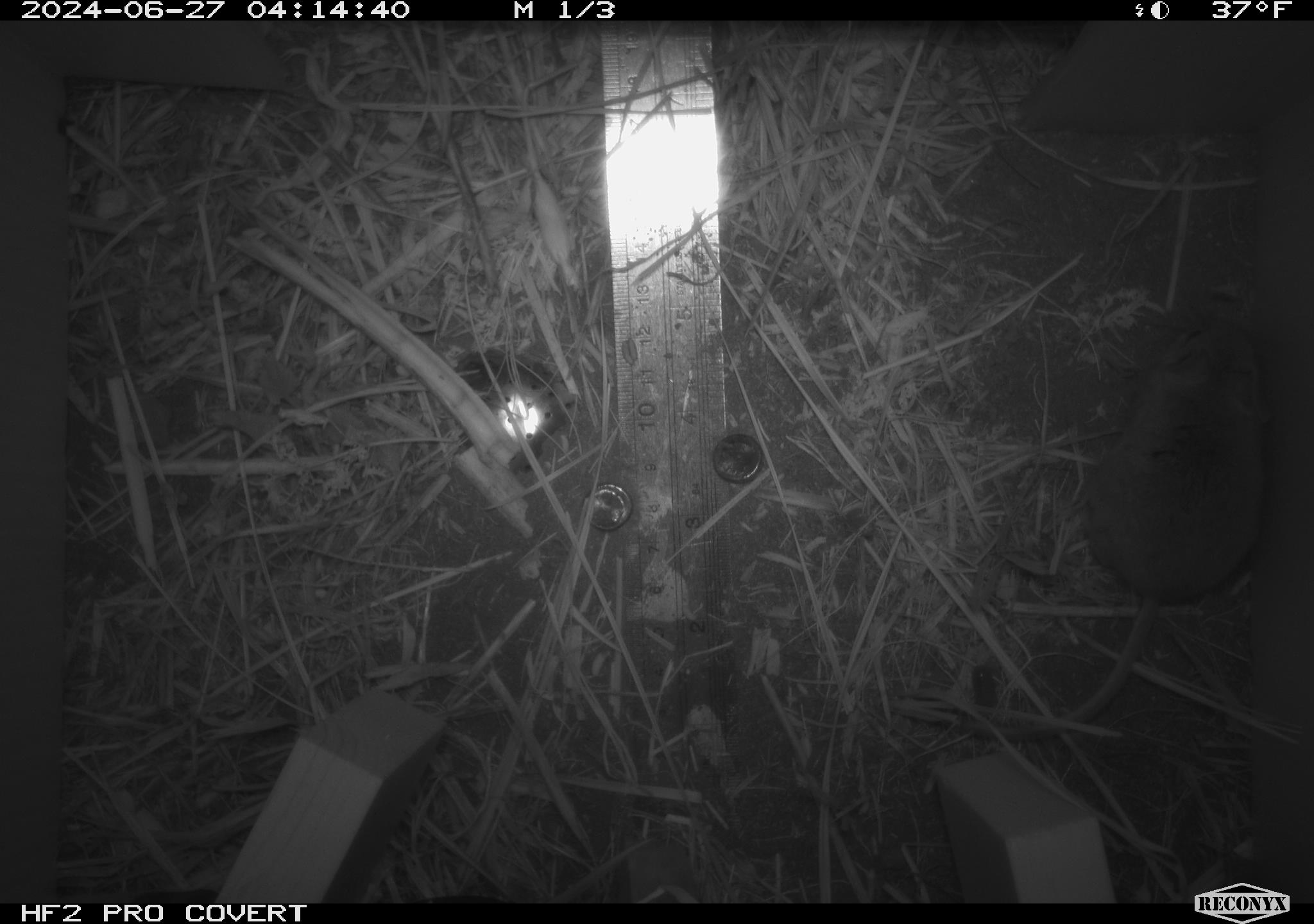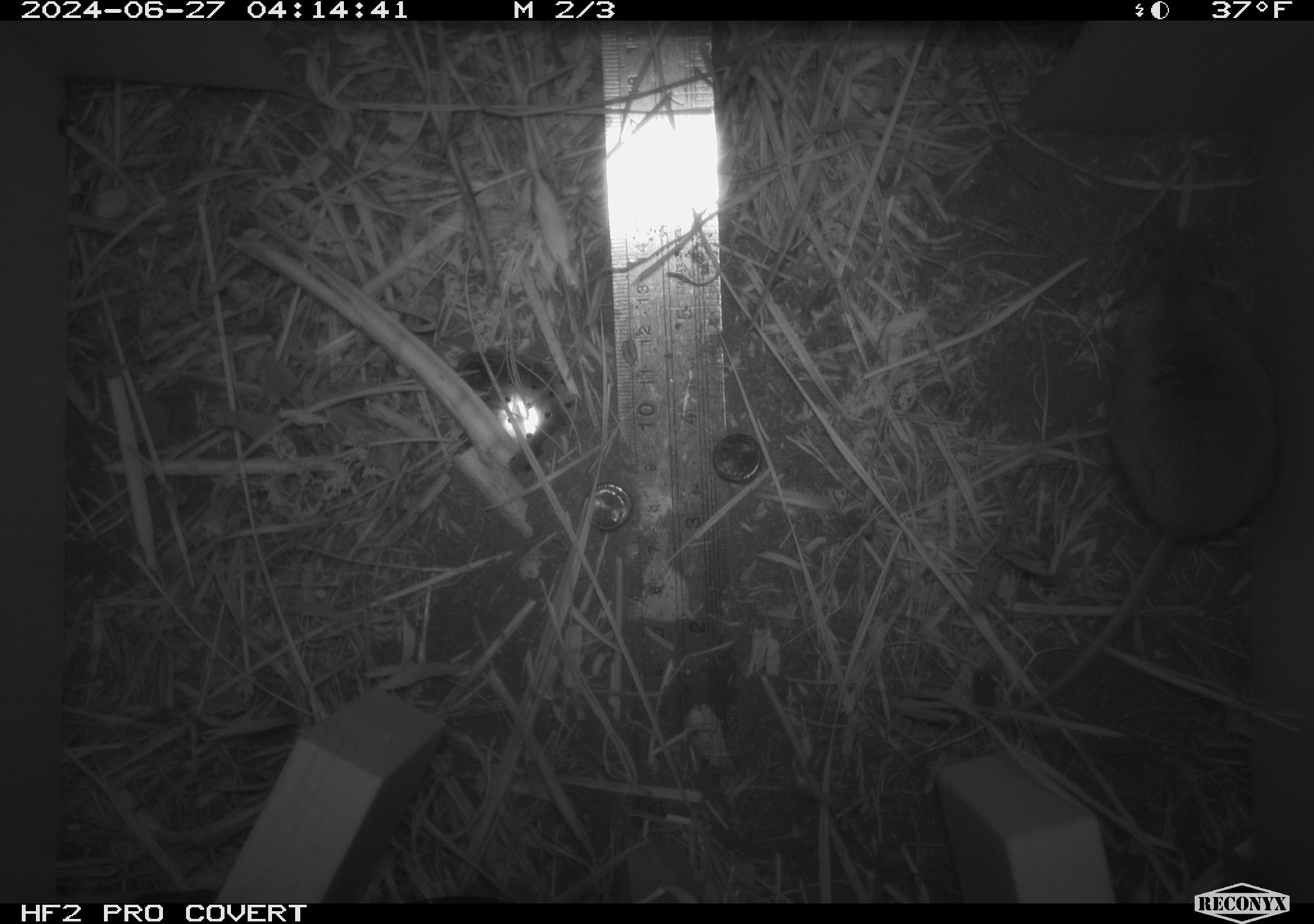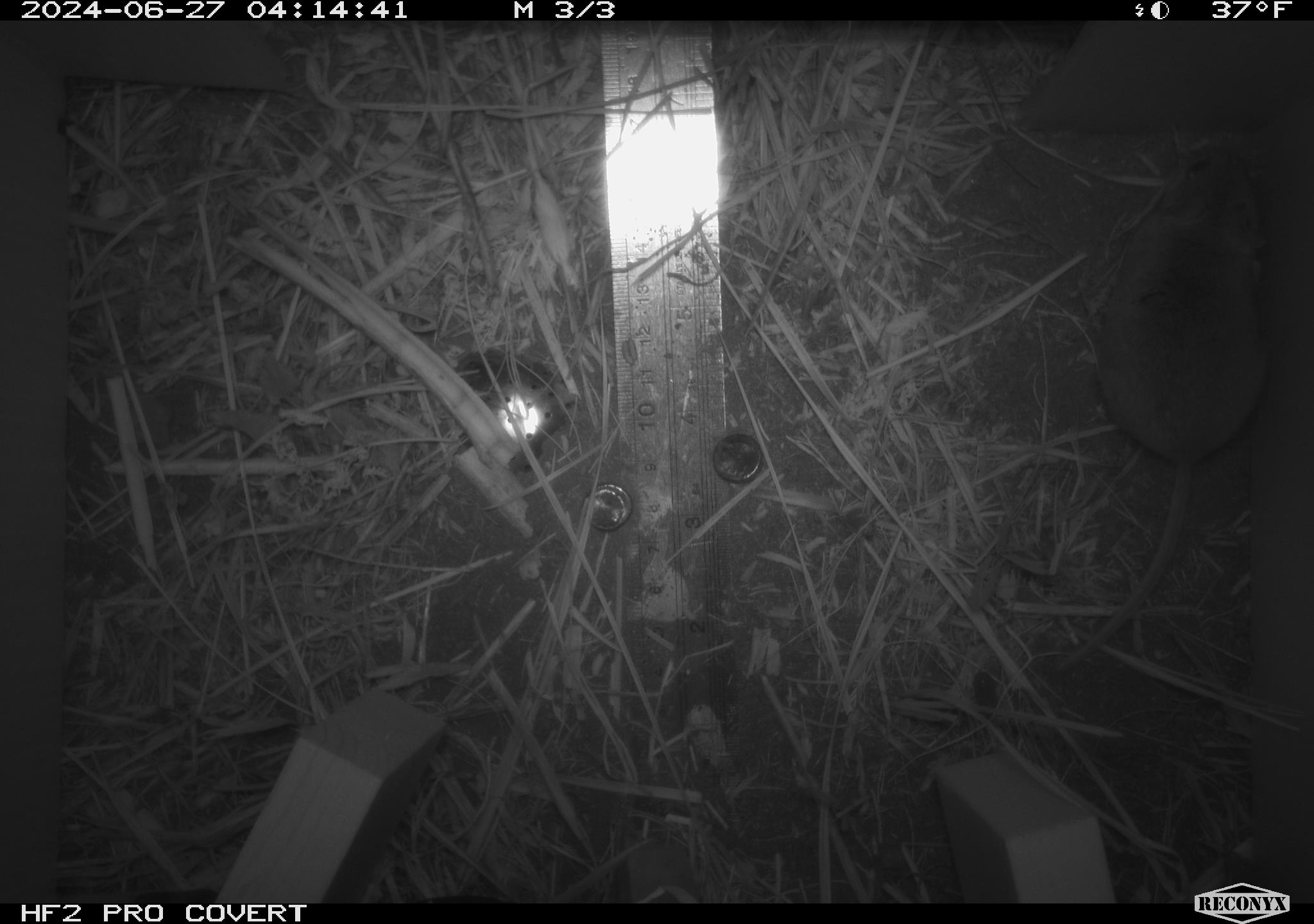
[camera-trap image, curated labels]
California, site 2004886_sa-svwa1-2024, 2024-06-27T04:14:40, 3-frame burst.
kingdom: Animalia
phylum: Chordata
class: Mammalia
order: Rodentia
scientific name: Rodentia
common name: mouse species